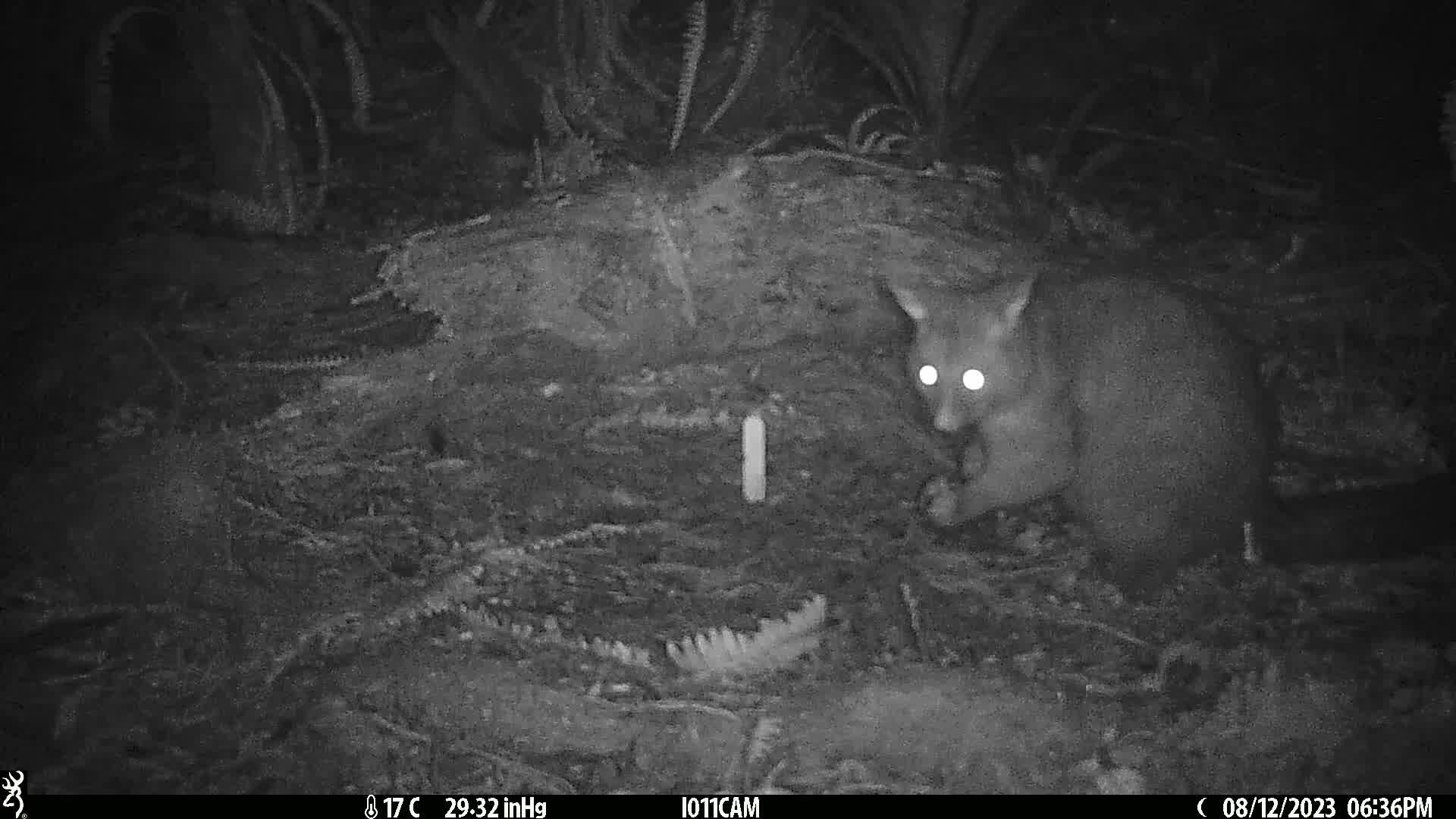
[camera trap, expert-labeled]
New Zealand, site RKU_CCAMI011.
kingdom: Animalia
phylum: Chordata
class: Mammalia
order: Diprotodontia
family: Phalangeridae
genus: Trichosurus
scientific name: Trichosurus vulpecula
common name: common brushtail possum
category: possum